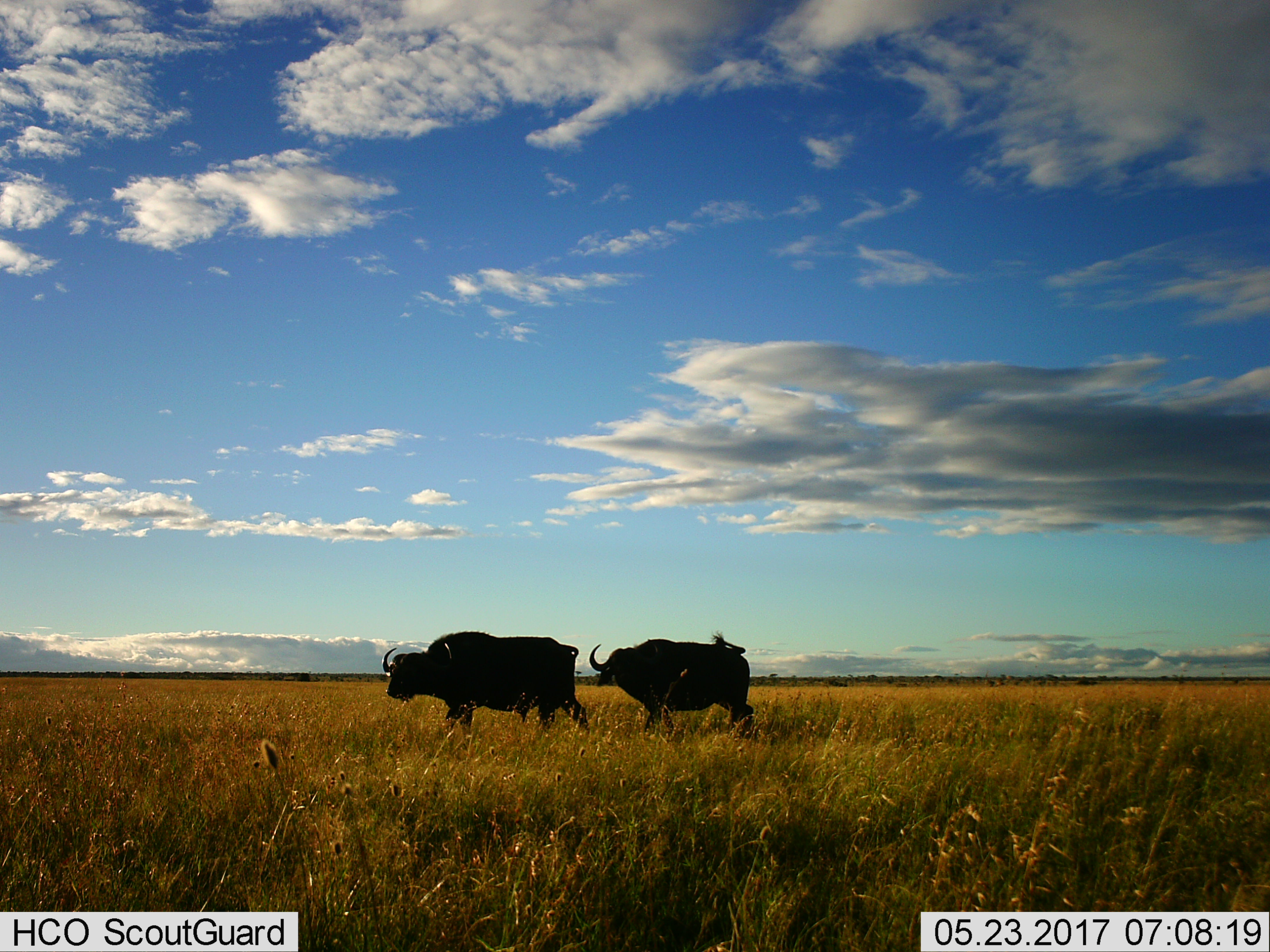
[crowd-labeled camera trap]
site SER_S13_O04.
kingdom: Animalia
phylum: Chordata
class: Mammalia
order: Artiodactyla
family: Bovidae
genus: Syncerus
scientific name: Syncerus caffer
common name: african buffalo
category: buffalo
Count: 2.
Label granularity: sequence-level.